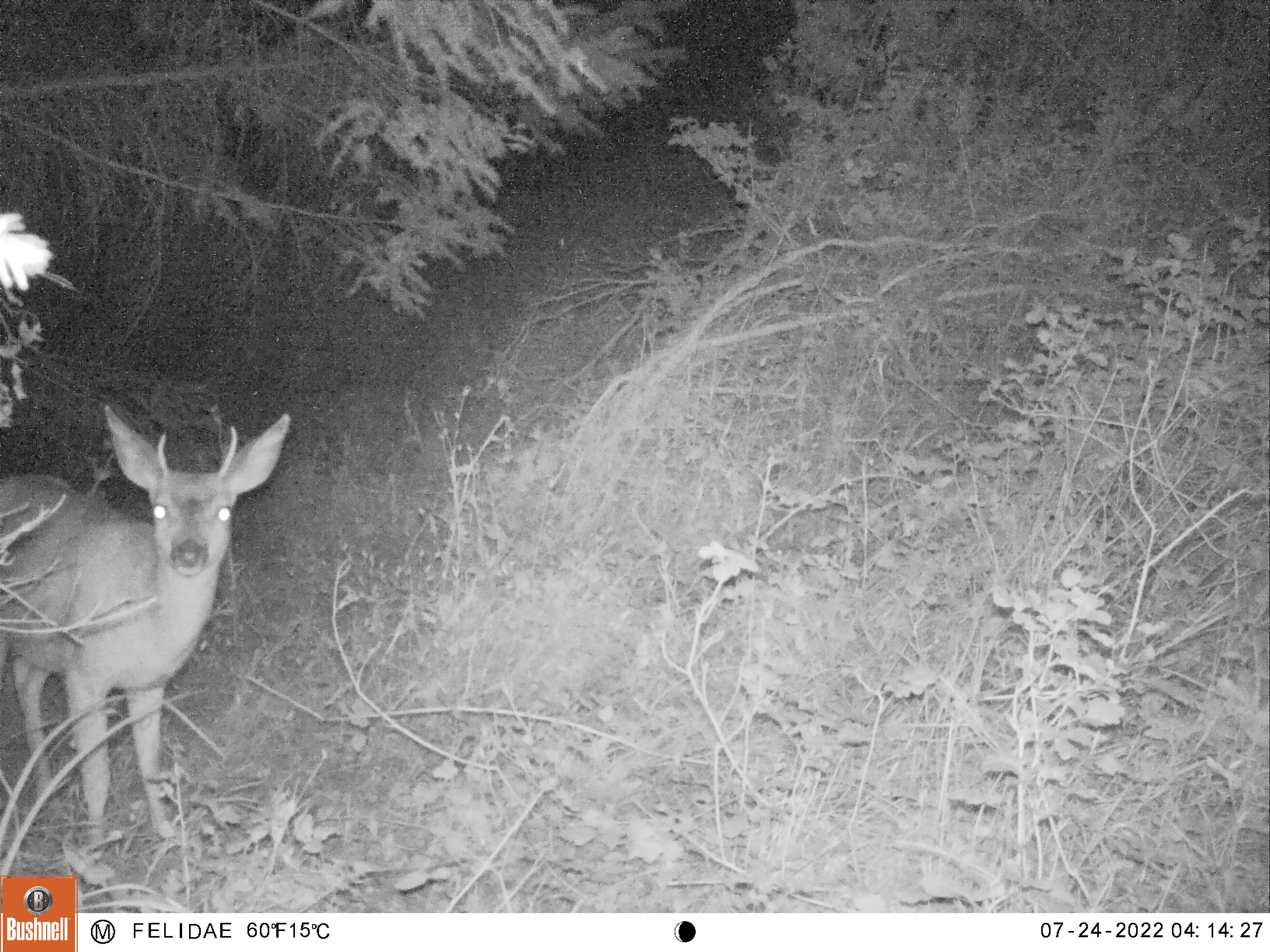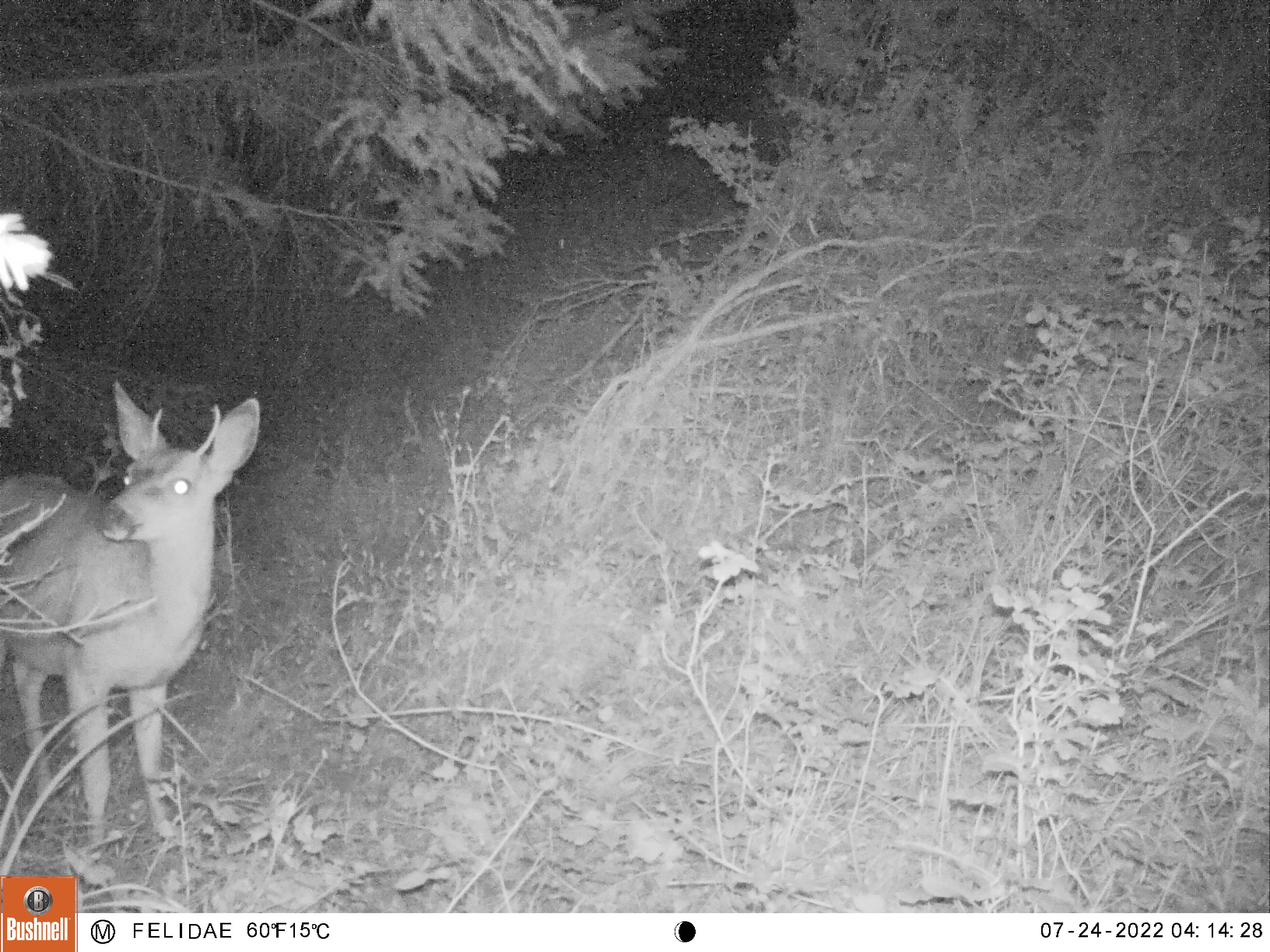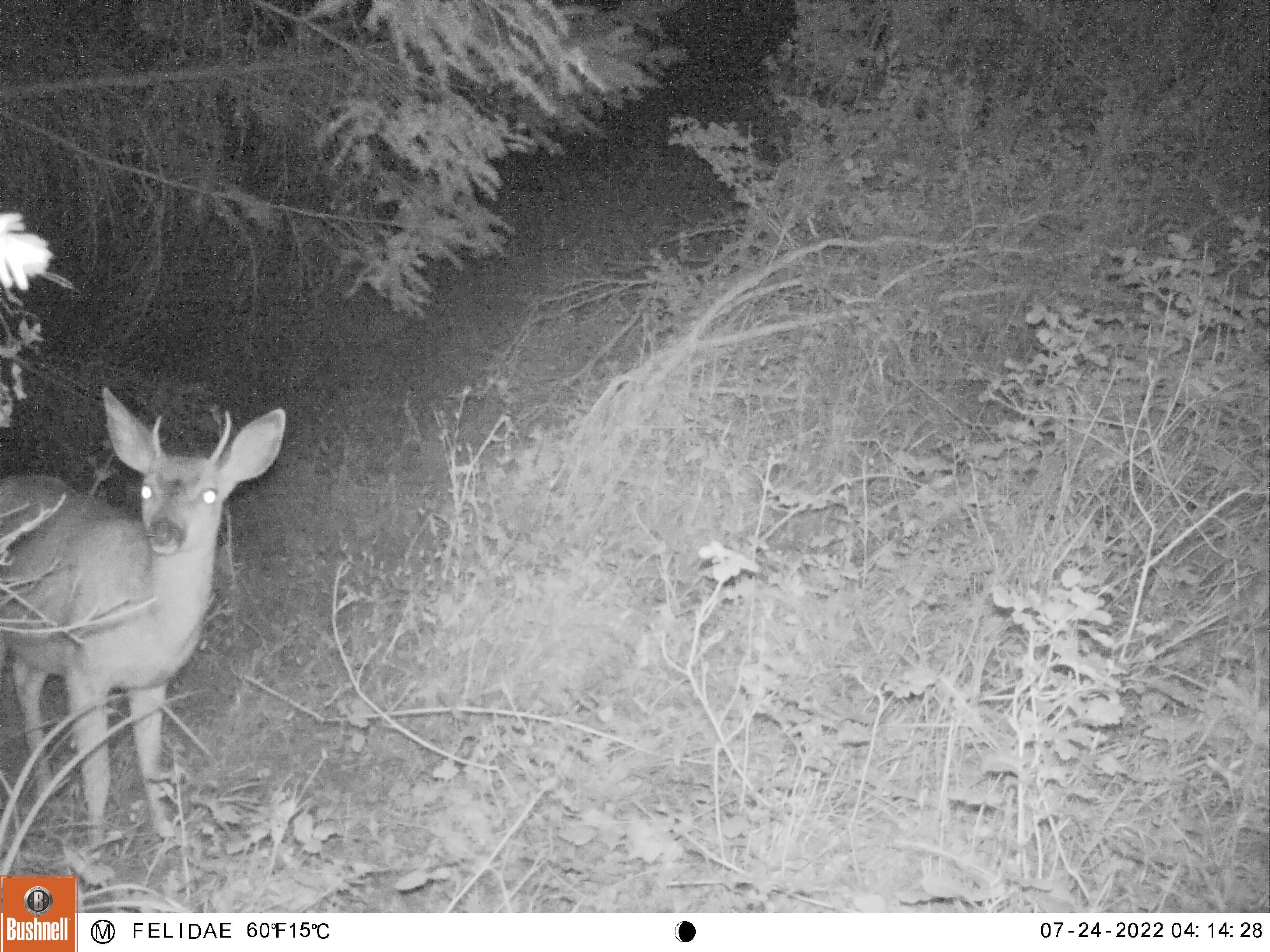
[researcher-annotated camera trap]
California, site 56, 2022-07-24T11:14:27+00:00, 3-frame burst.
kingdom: Animalia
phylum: Chordata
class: Mammalia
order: Artiodactyla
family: Cervidae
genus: Odocoileus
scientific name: Odocoileus hemionus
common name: mule deer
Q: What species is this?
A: Mule deer (Odocoileus hemionus).